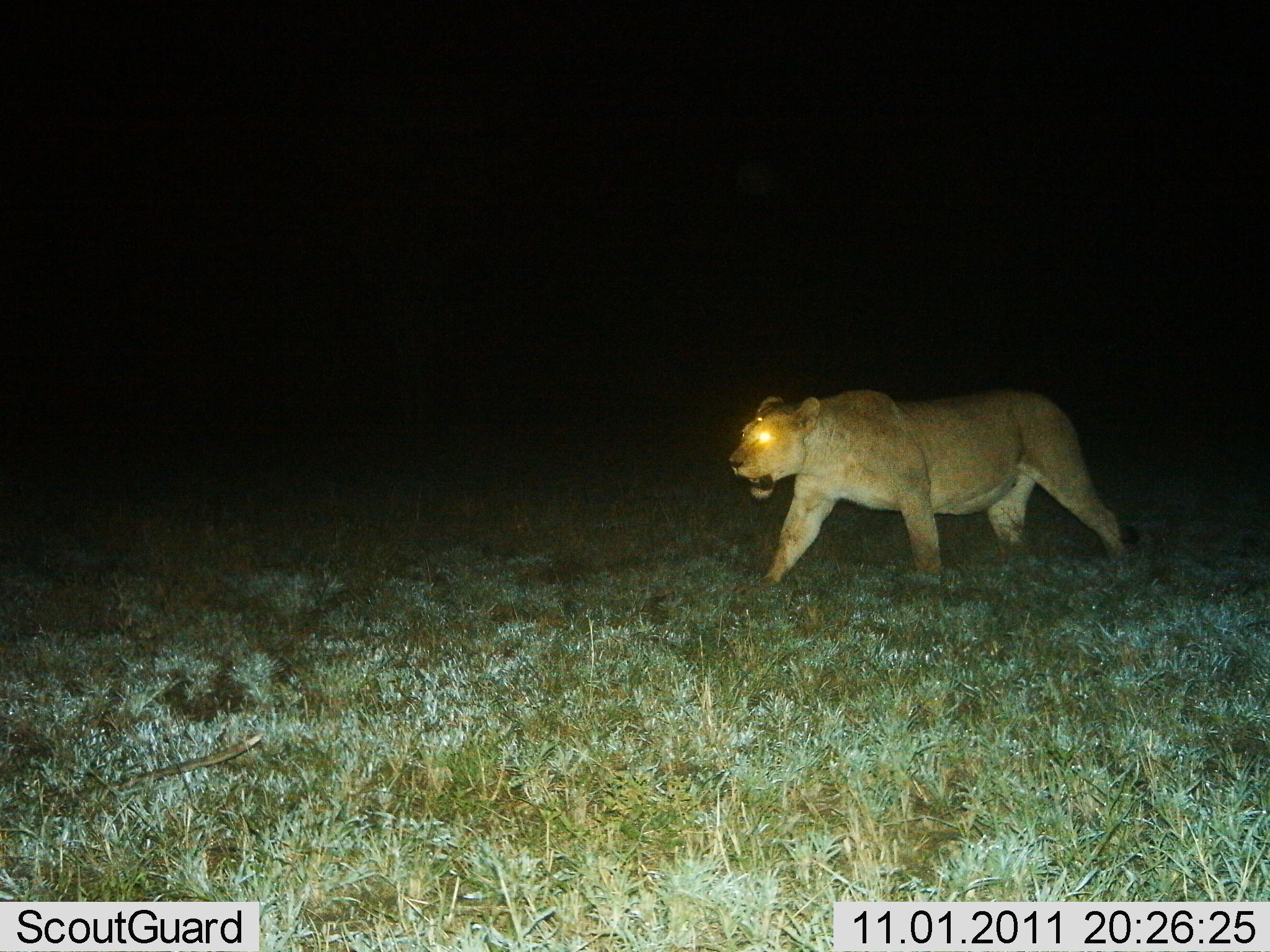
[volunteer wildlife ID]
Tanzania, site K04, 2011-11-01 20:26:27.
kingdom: Animalia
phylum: Chordata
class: Mammalia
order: Carnivora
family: Felidae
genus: Panthera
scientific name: Panthera leo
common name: lion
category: lionfemale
Lionfemale (lion) (Panthera leo), count 1. Behavior (volunteer vote fractions): standing 0%, resting 0%, moving 100%, interacting 0%. Young present (vote fraction): 0%. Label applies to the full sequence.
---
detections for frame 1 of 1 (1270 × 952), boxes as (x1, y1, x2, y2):
animal: (726, 386, 1141, 592)